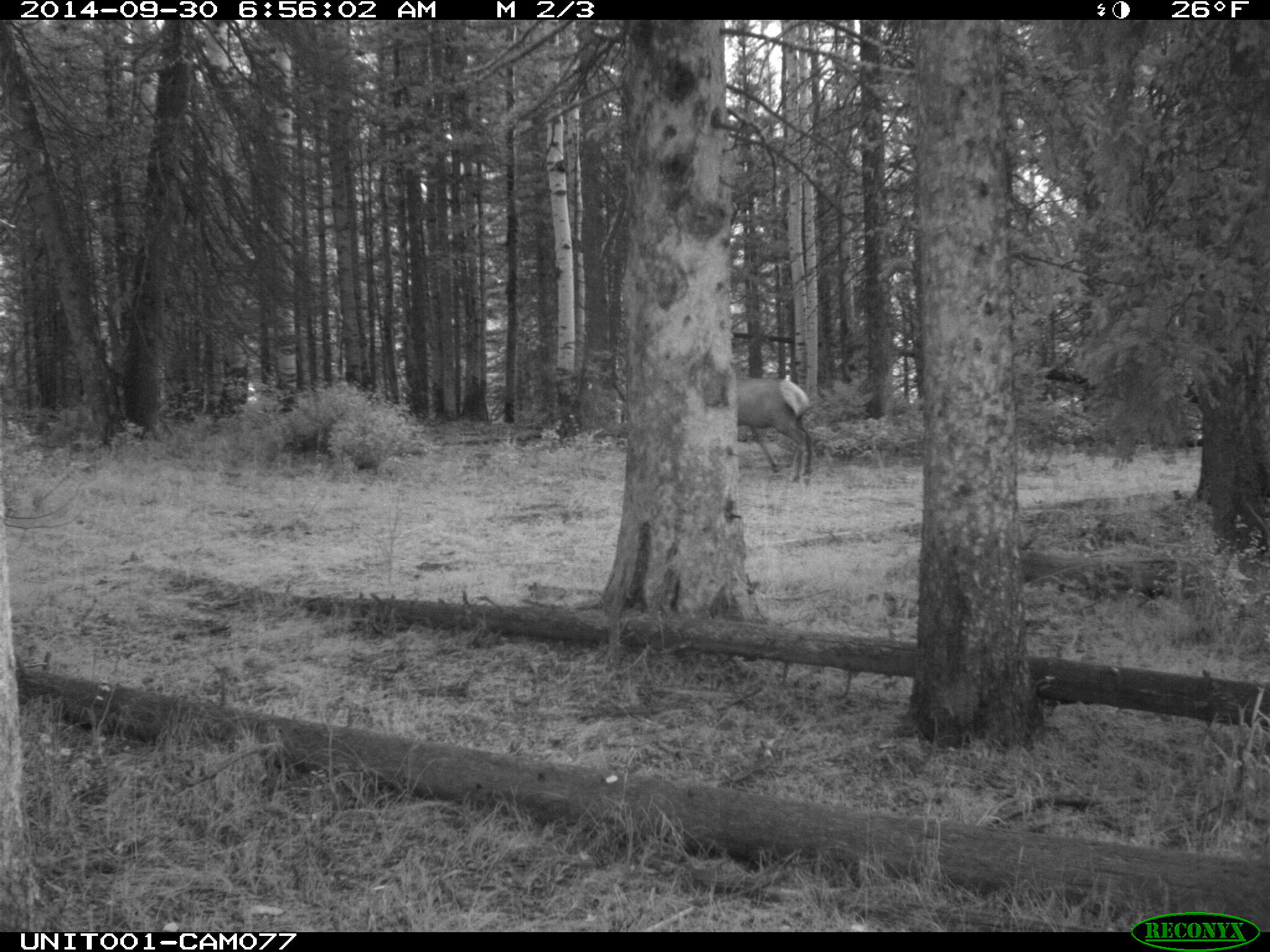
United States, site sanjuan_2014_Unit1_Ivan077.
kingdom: Animalia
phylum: Chordata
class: Mammalia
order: Artiodactyla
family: Cervidae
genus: Cervus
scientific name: Cervus elaphus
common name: red deer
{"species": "Cervus elaphus (red deer)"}